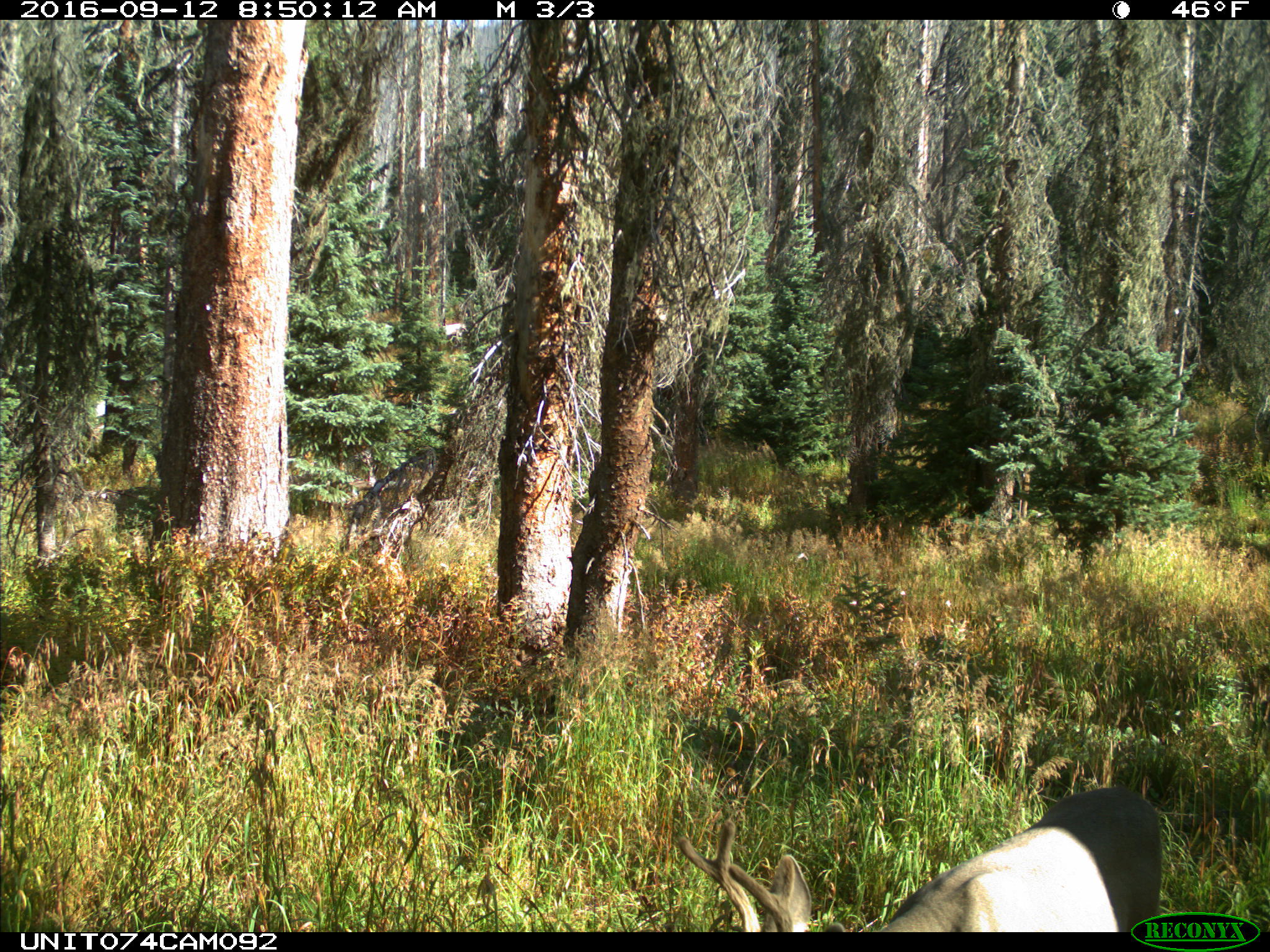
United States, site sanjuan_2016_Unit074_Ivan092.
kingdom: Animalia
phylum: Chordata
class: Mammalia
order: Artiodactyla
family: Cervidae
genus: Odocoileus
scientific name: Odocoileus hemionus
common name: mule deer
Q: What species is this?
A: Odocoileus hemionus (mule deer).